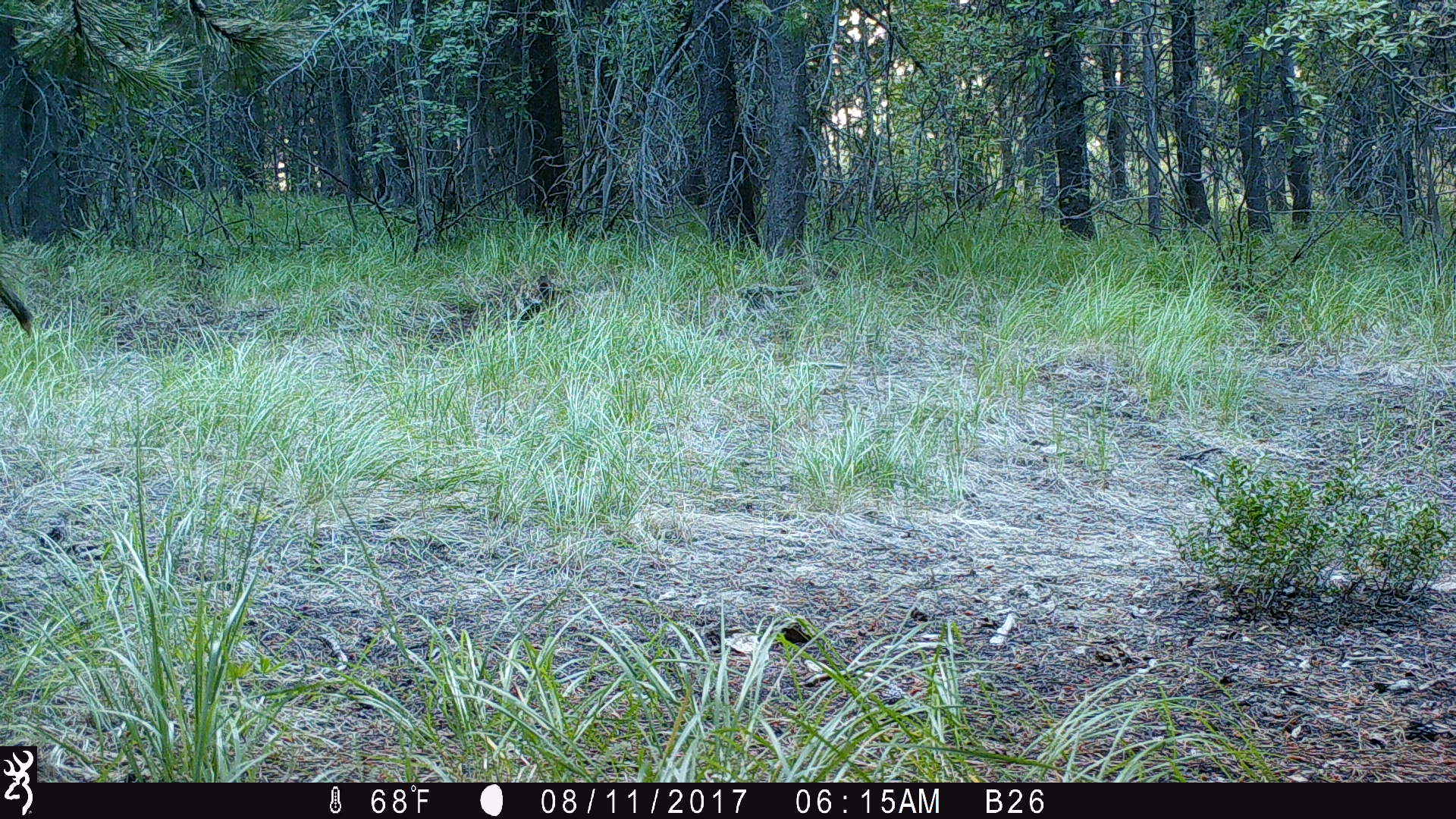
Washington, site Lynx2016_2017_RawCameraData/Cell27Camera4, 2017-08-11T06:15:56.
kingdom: Animalia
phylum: Chordata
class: Mammalia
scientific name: Mammalia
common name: small mammal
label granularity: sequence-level